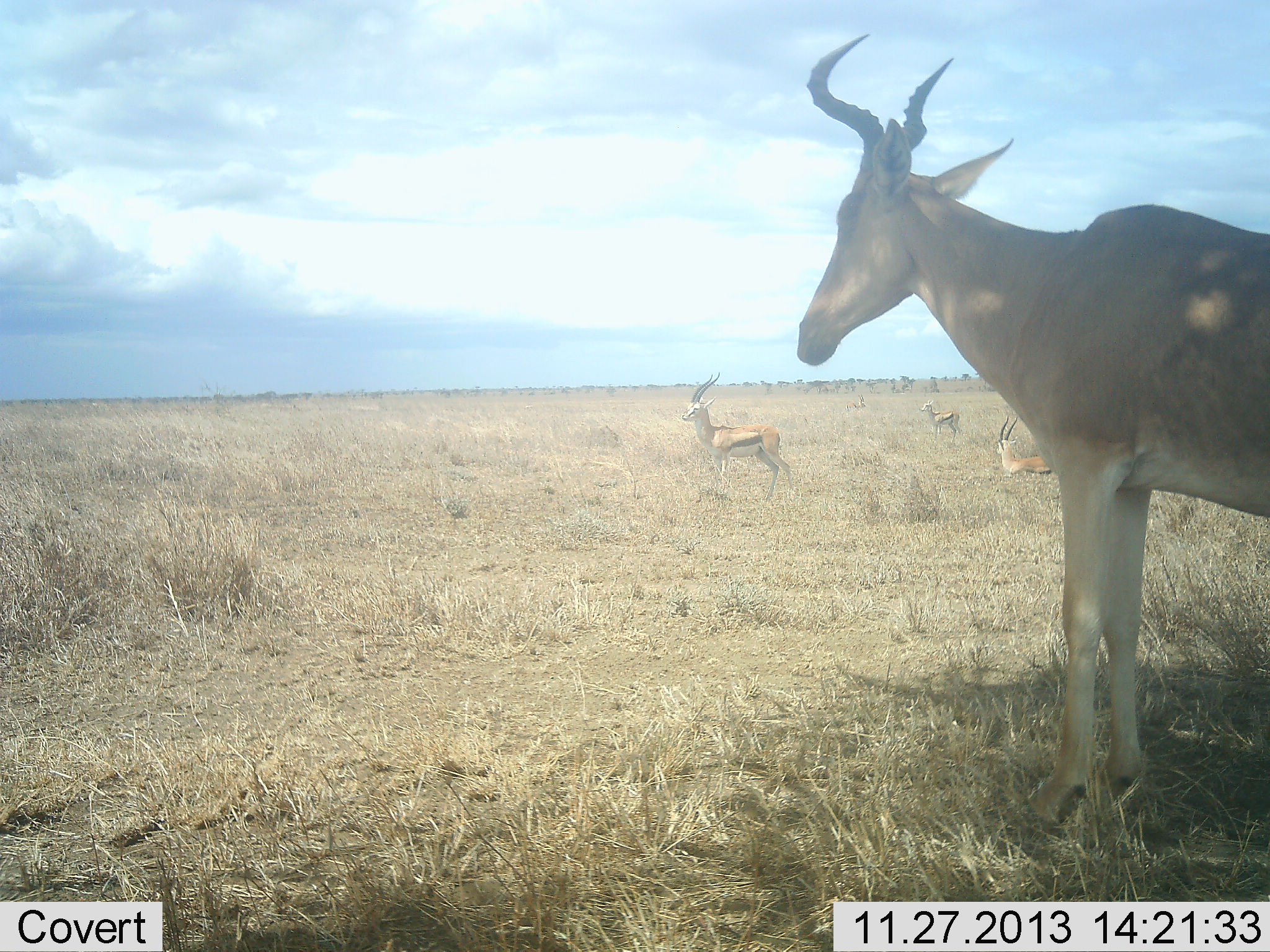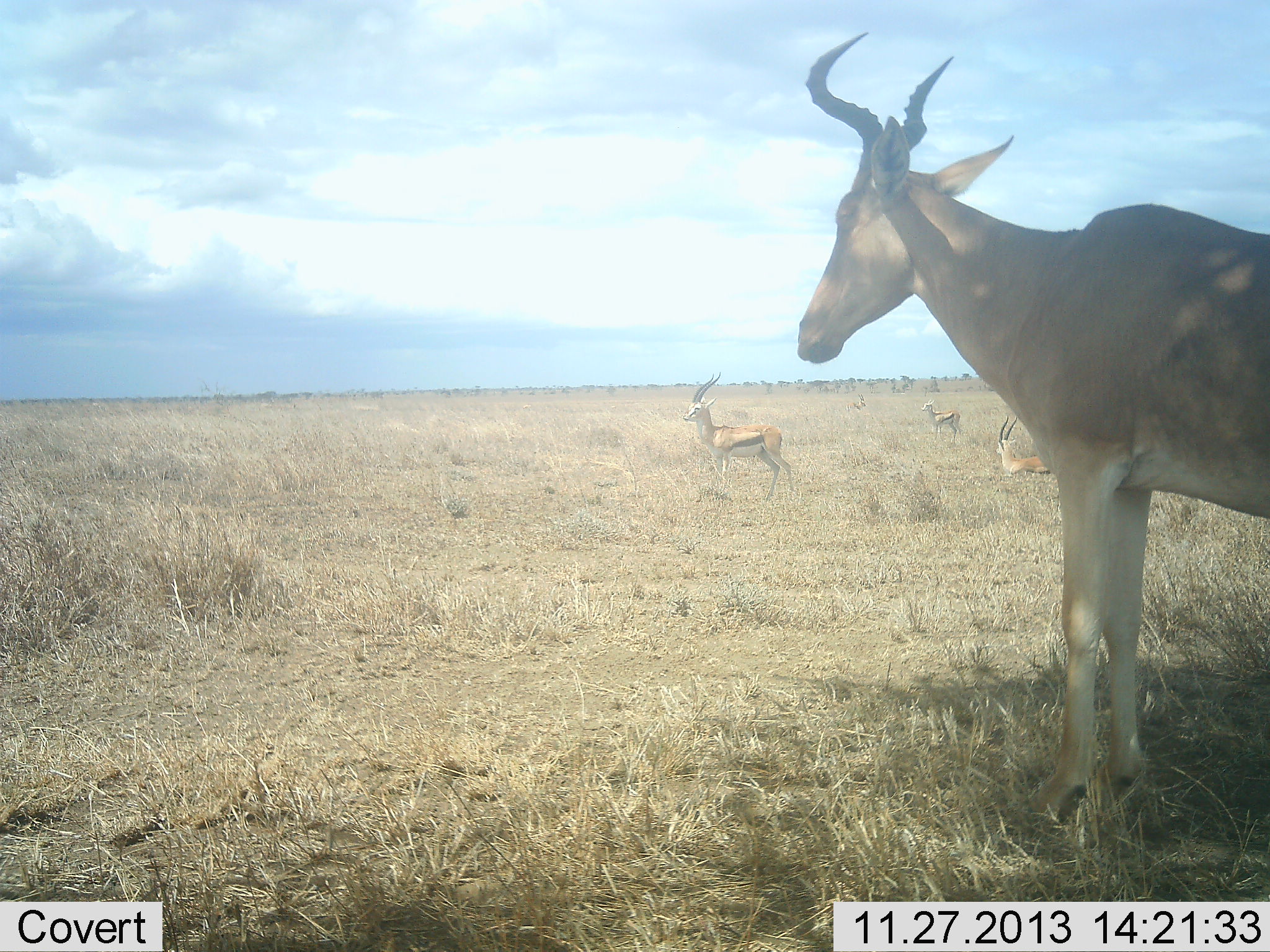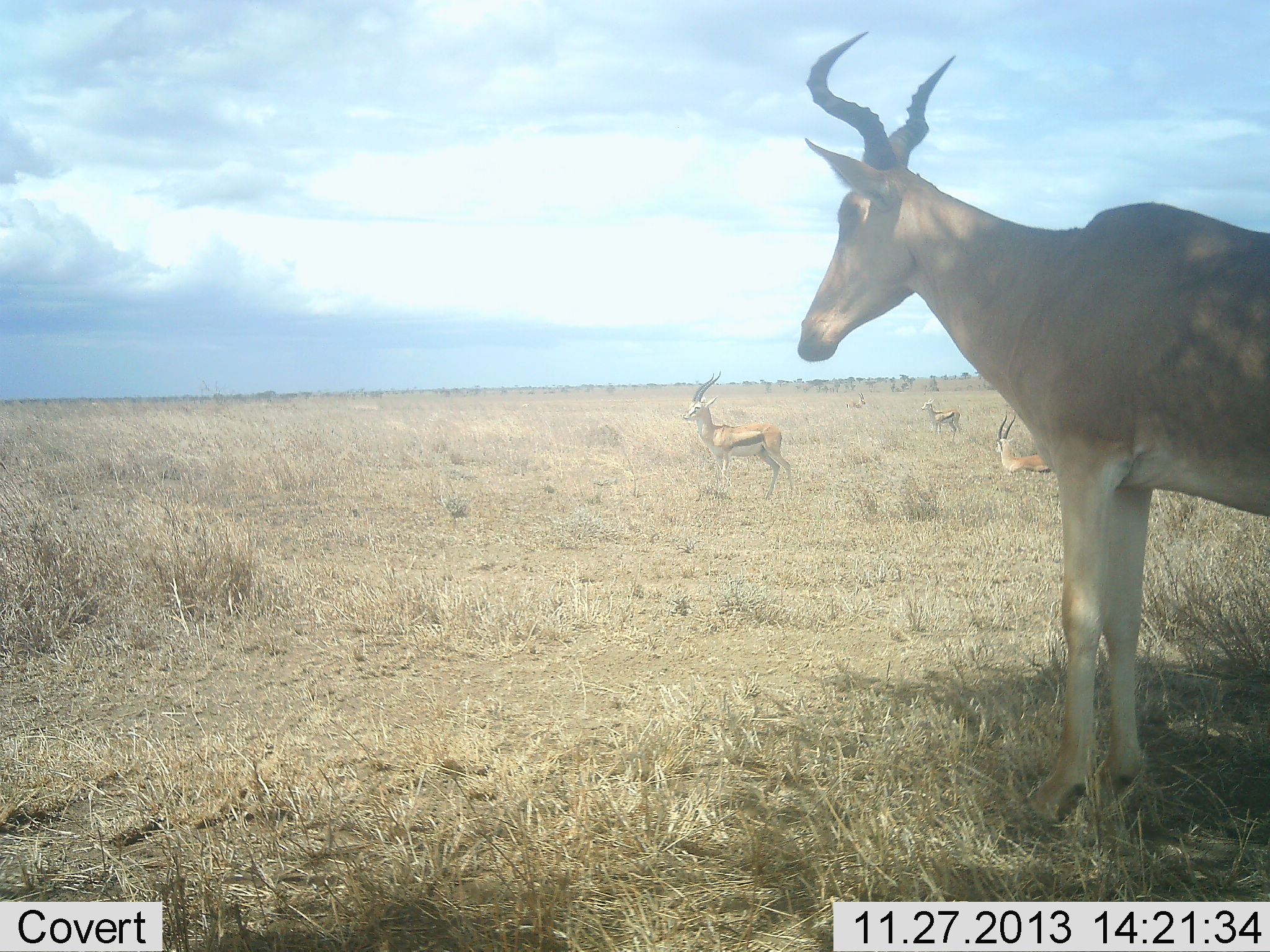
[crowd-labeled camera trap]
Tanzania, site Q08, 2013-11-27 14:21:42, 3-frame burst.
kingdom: Animalia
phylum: Chordata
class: Mammalia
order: Artiodactyla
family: Bovidae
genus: Eudorcas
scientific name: Eudorcas thomsonii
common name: thomson's gazelle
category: gazellethomsons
Gazellethomsons (thomson's gazelle) (Eudorcas thomsonii), count 3. Behavior (volunteer vote fractions): standing 100%, resting 70%, moving 0%, interacting 0%. Young present (vote fraction): 0%. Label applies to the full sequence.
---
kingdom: Animalia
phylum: Chordata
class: Mammalia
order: Artiodactyla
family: Bovidae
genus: Alcelaphus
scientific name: Alcelaphus buselaphus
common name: hartebeest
Hartebeest (Alcelaphus buselaphus), count 1. Behavior (volunteer vote fractions): standing 100%, resting 7%, moving 0%, interacting 0%. Young present (vote fraction): 0%. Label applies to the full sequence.